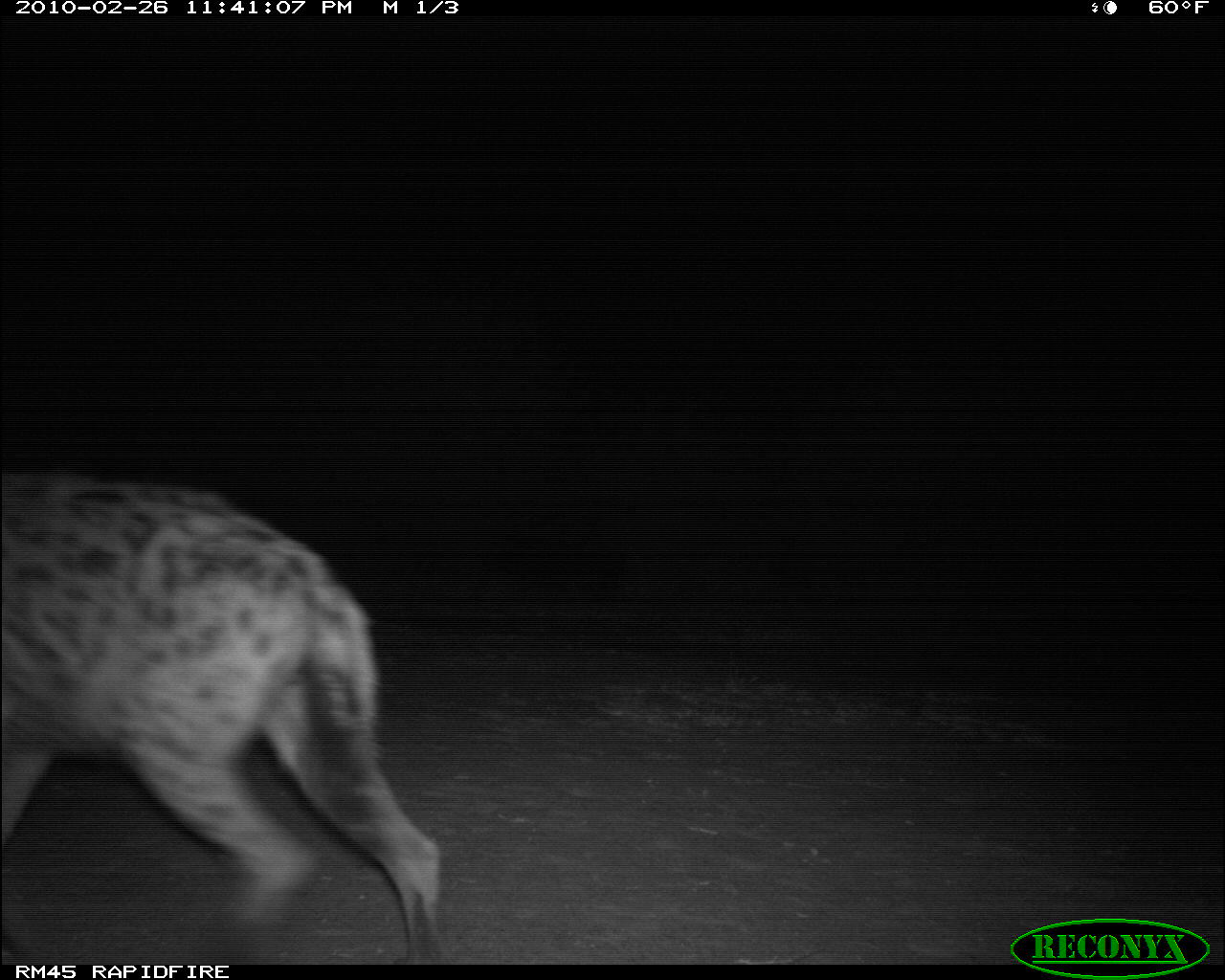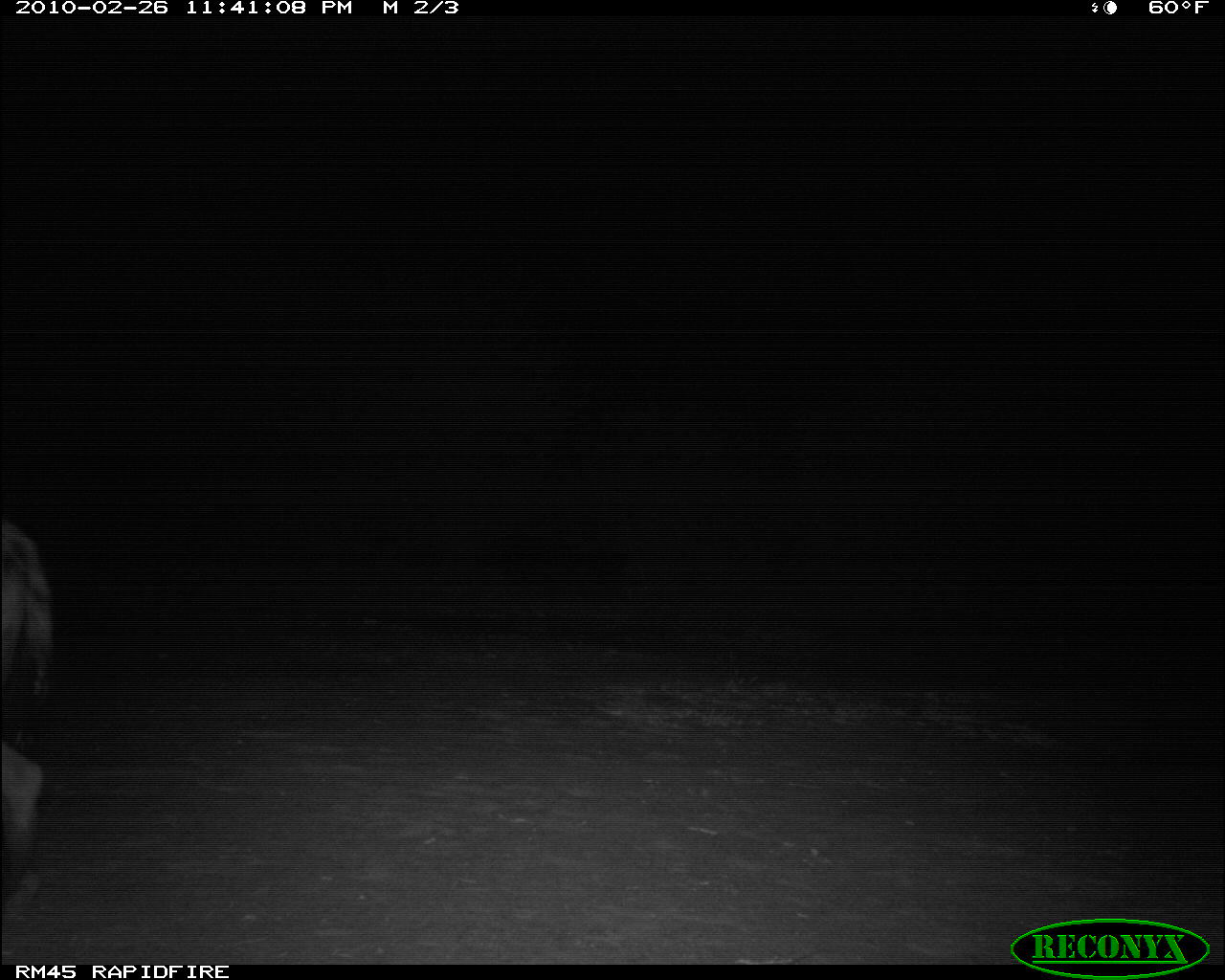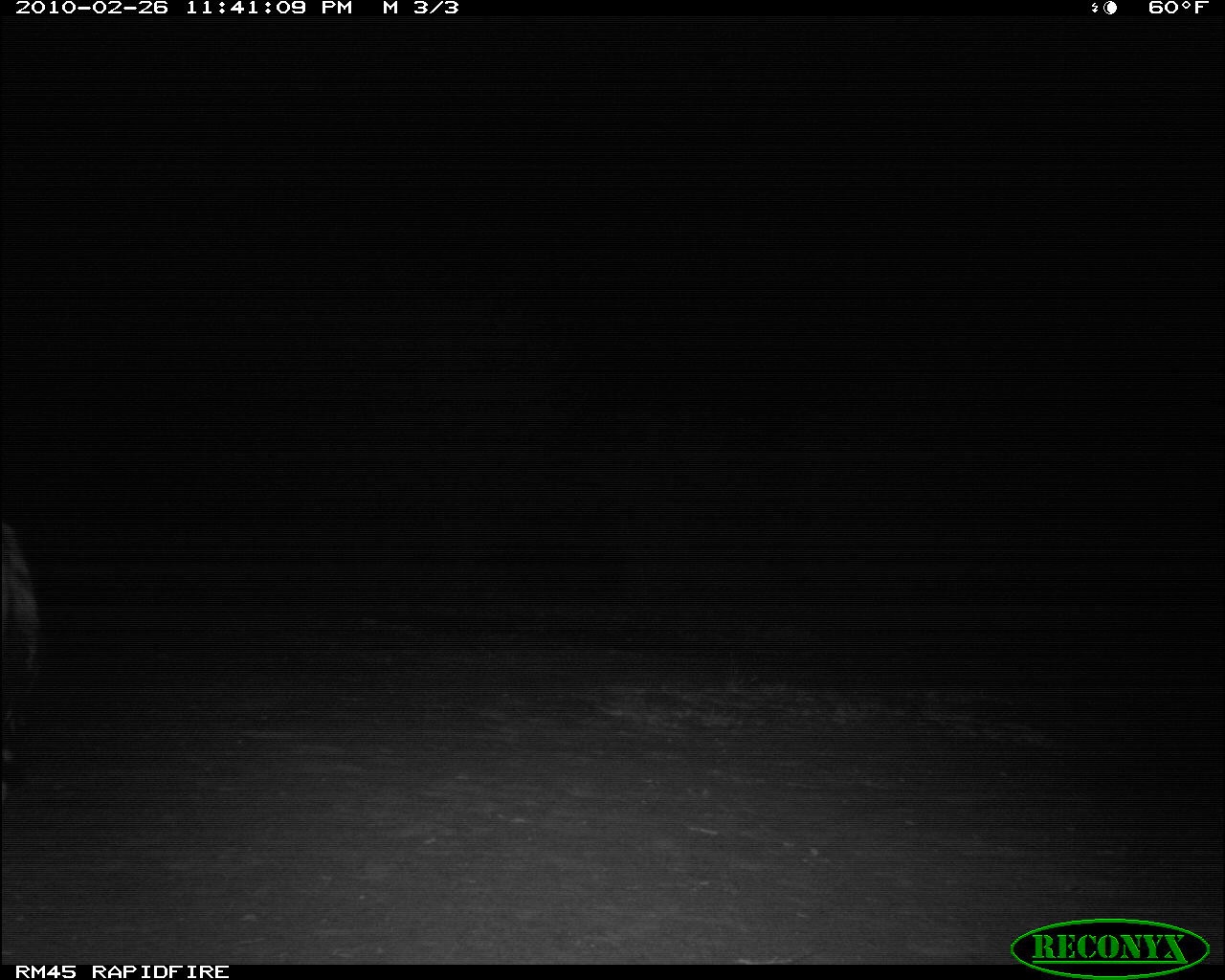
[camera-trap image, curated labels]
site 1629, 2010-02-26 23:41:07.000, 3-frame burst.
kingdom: Animalia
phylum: Chordata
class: Mammalia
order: Carnivora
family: Hyaenidae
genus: Crocuta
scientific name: Crocuta crocuta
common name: spotted hyena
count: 1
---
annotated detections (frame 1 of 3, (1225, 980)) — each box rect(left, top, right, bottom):
crocuta crocuta: rect(0, 469, 448, 961)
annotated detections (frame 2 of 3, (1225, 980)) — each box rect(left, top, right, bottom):
crocuta crocuta: rect(3, 512, 58, 959)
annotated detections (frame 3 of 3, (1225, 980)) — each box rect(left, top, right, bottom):
crocuta crocuta: rect(0, 514, 43, 803)